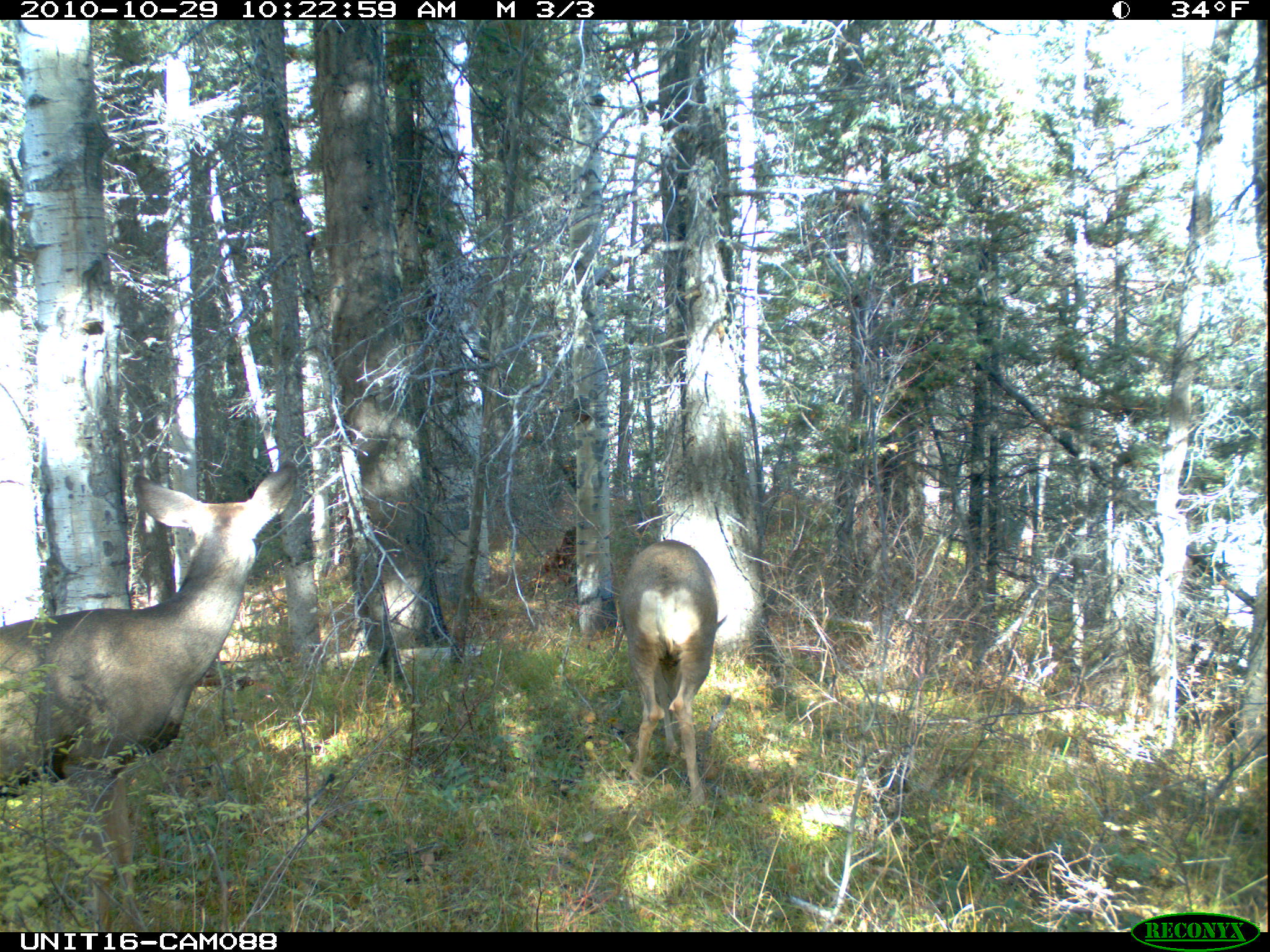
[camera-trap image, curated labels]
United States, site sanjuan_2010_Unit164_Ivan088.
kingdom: Animalia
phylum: Chordata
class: Mammalia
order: Artiodactyla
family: Cervidae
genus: Odocoileus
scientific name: Odocoileus hemionus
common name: mule deer